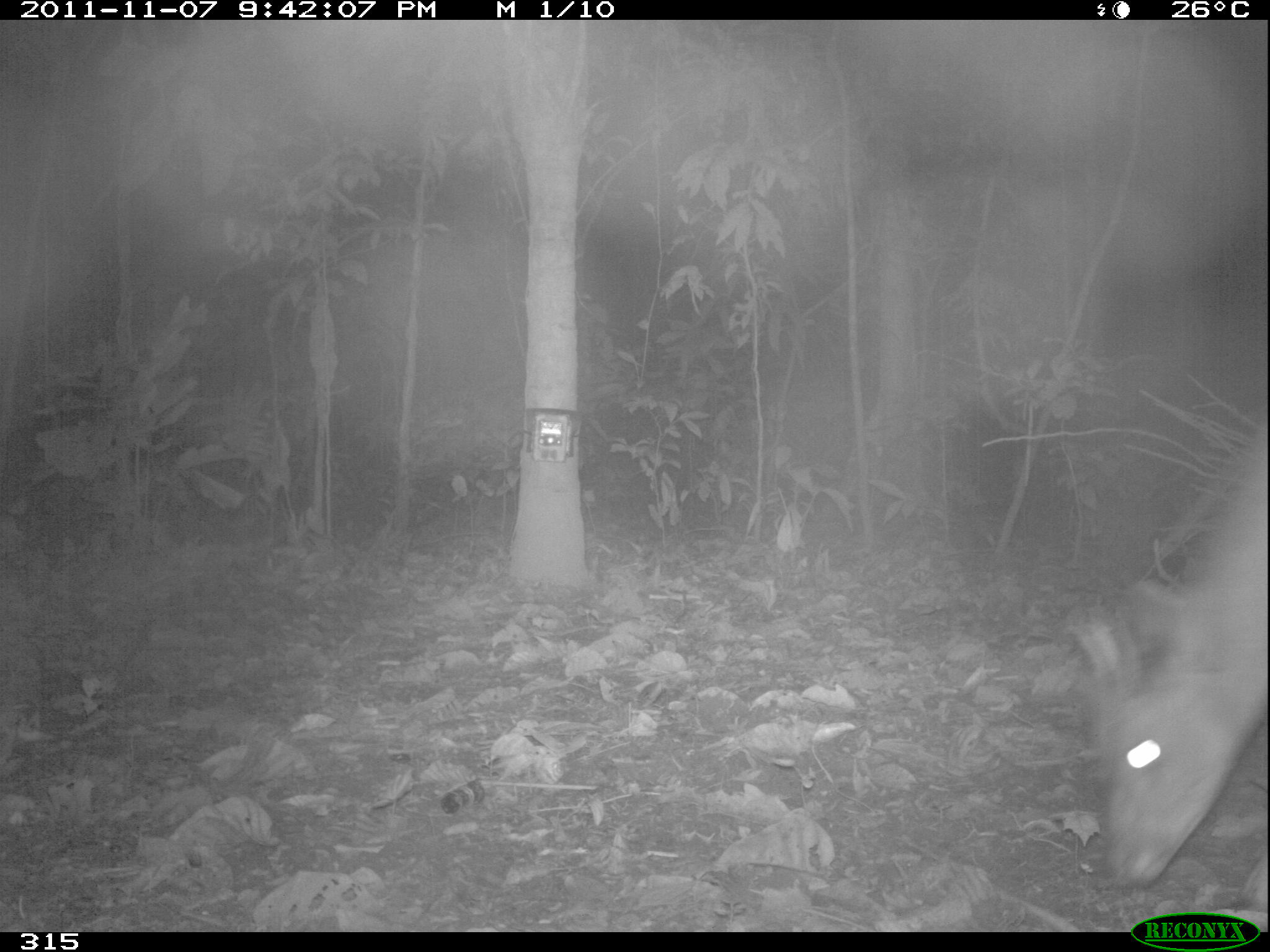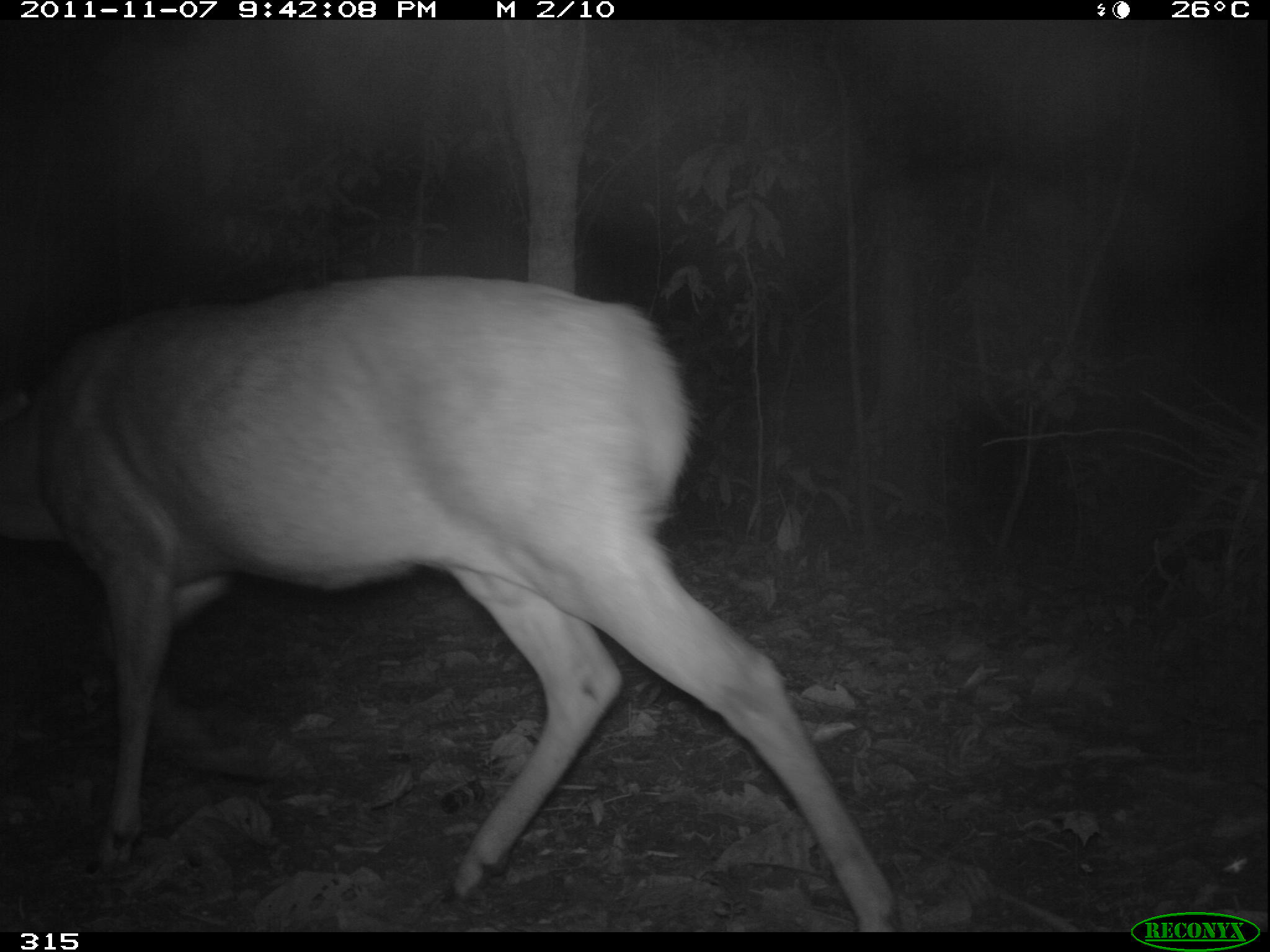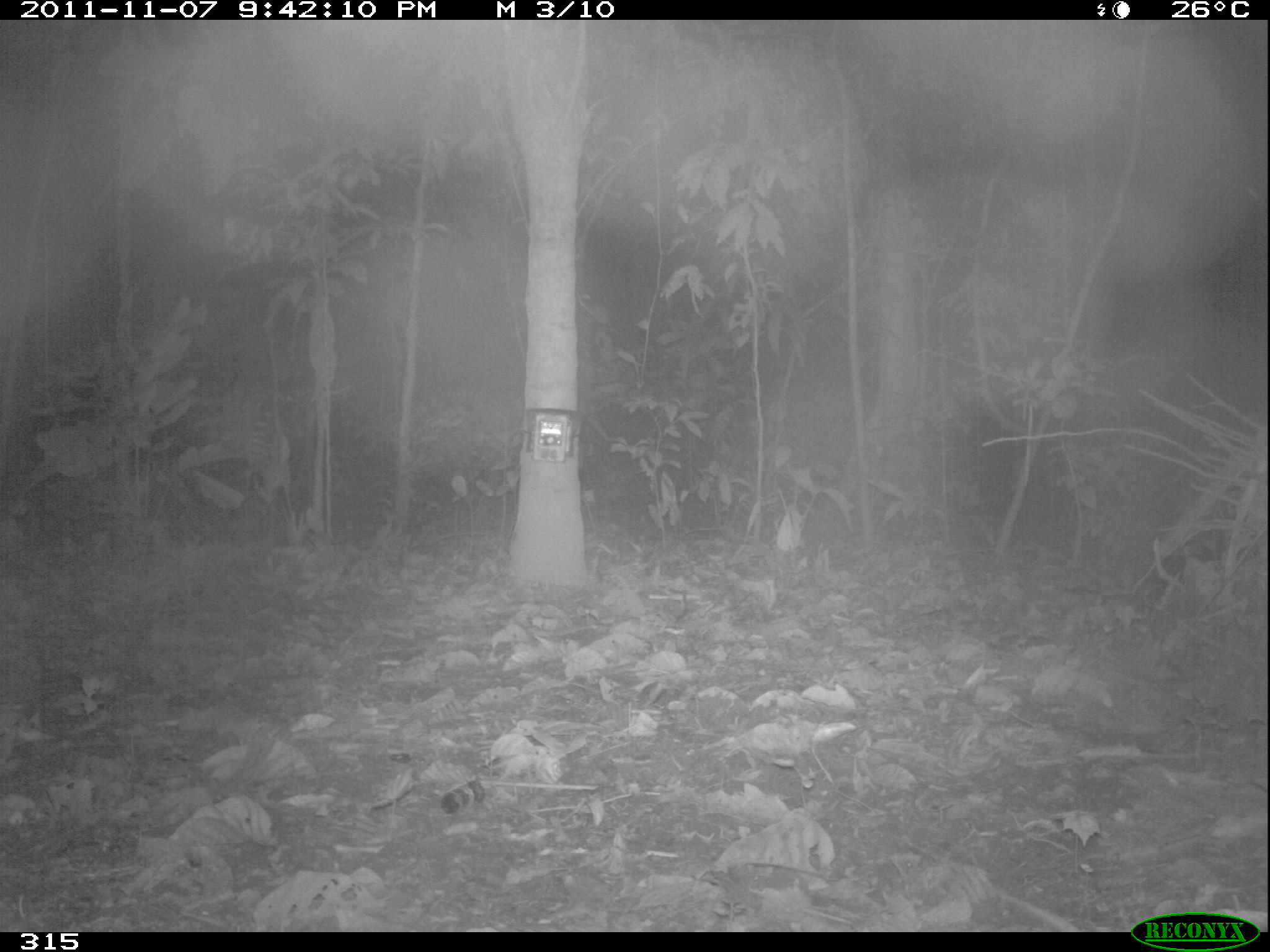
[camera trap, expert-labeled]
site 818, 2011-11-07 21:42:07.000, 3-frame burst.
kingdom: Animalia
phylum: Chordata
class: Mammalia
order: Artiodactyla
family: Cervidae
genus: Mazama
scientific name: Mazama americana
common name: red brocket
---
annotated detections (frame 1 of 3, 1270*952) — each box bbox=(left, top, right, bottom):
mazama americana: bbox=(1065, 432, 1266, 888)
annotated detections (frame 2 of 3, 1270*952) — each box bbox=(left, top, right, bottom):
mazama americana: bbox=(0, 273, 902, 931)